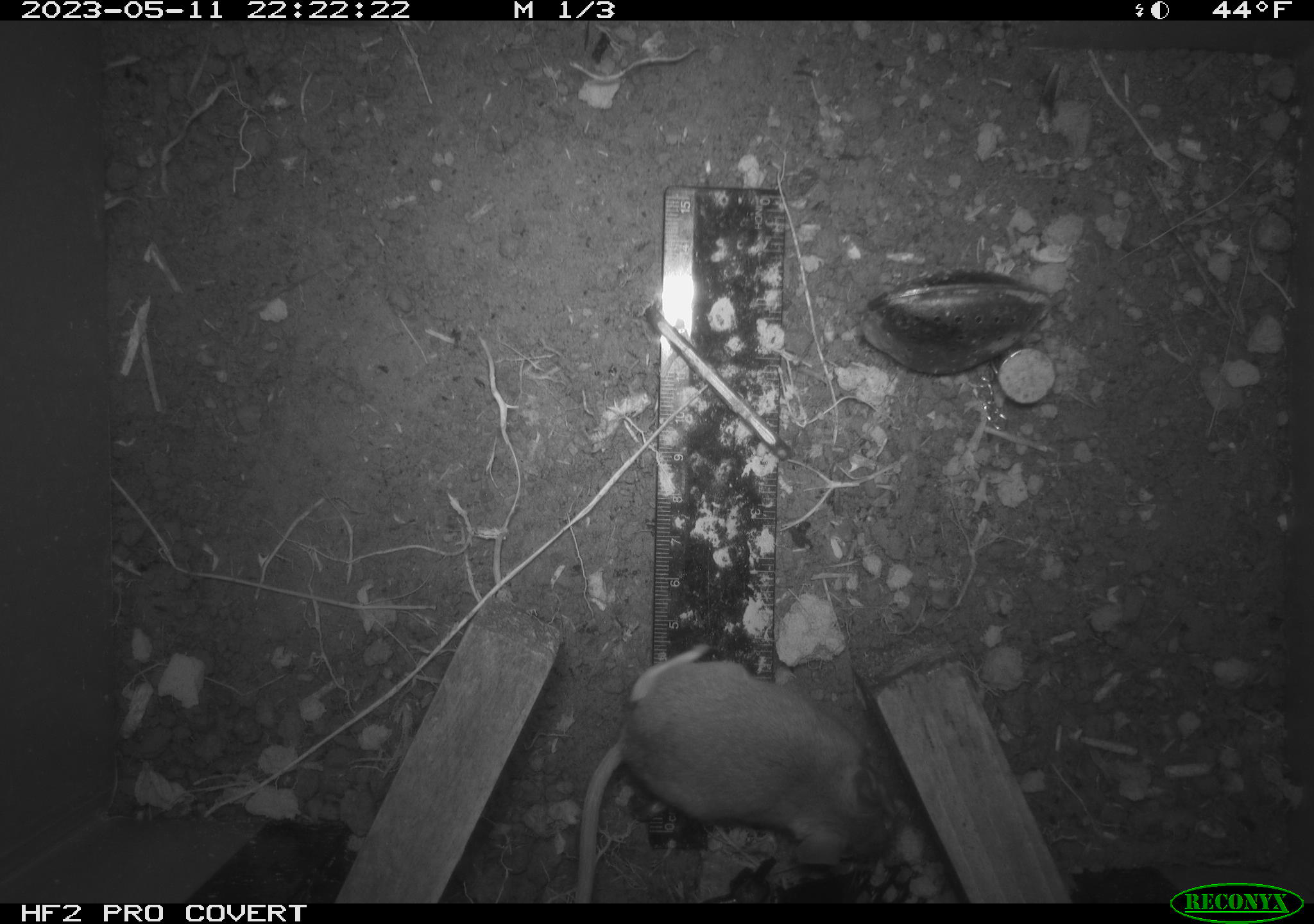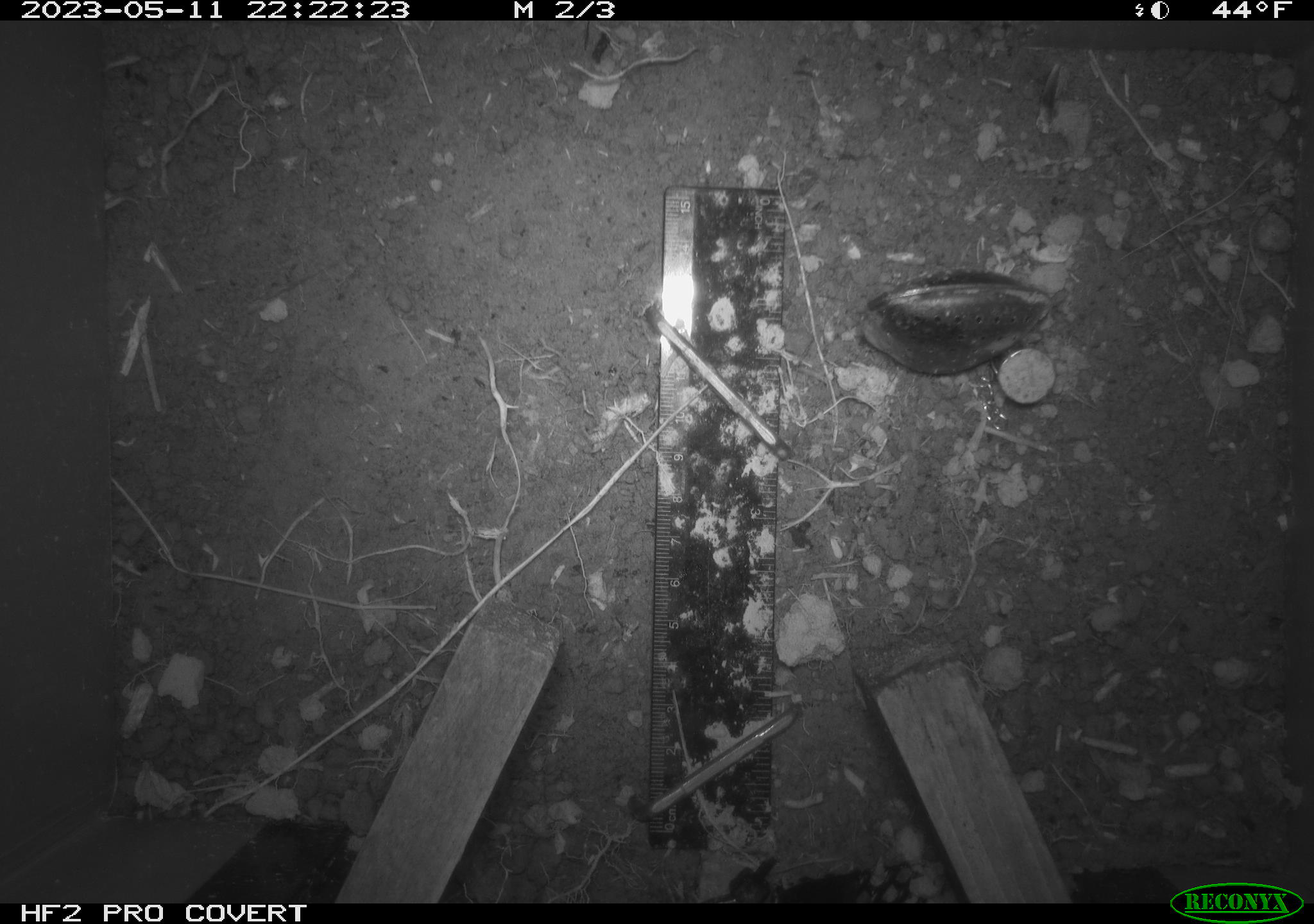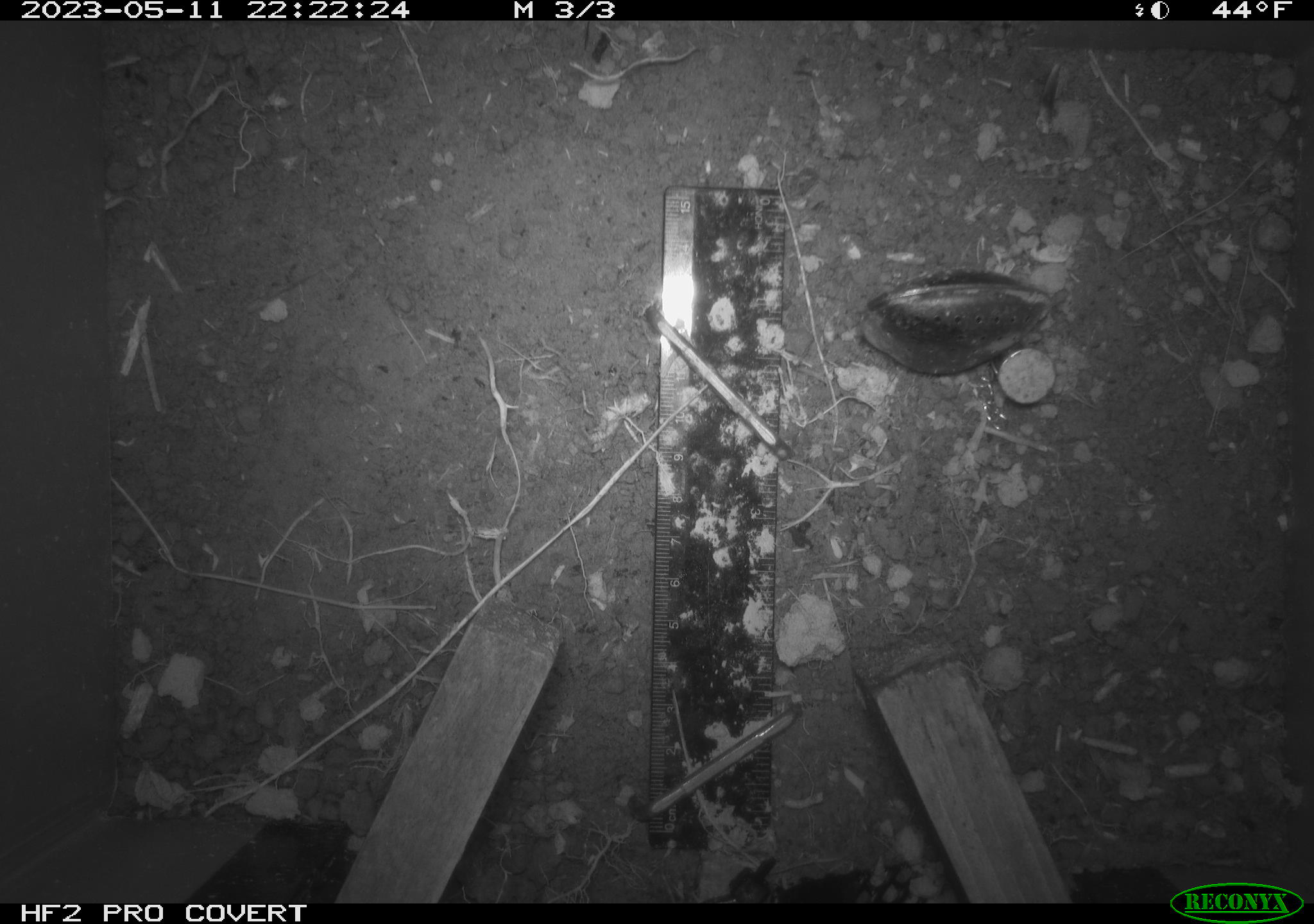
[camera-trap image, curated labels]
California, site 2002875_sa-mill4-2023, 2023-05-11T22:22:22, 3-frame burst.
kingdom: Animalia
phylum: Chordata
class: Mammalia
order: Rodentia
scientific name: Rodentia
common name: mouse species